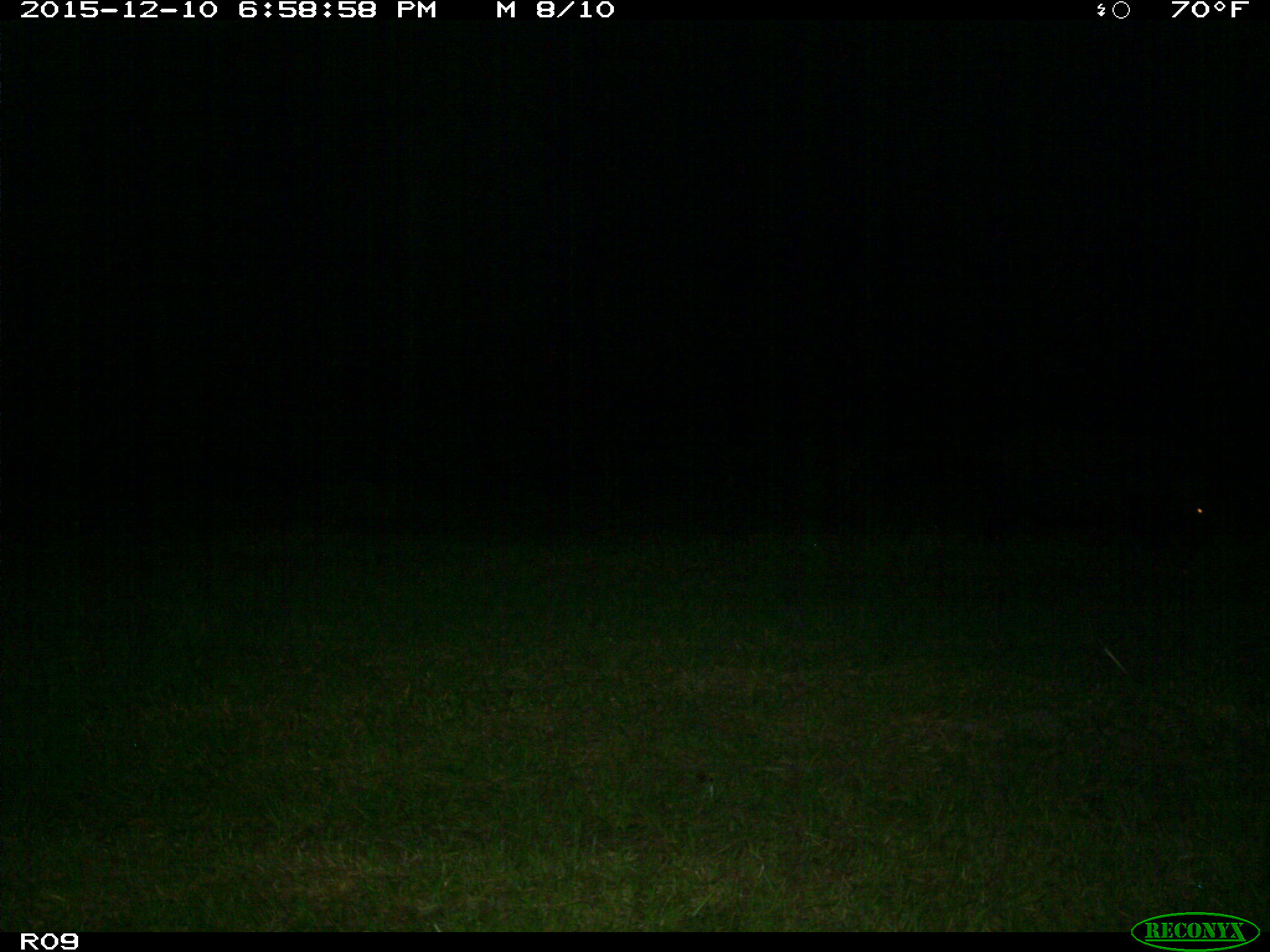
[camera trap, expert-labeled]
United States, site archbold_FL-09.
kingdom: Animalia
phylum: Chordata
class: Mammalia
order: Artiodactyla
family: Suidae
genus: Sus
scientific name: Sus scrofa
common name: wild boar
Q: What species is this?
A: Sus scrofa (wild boar).